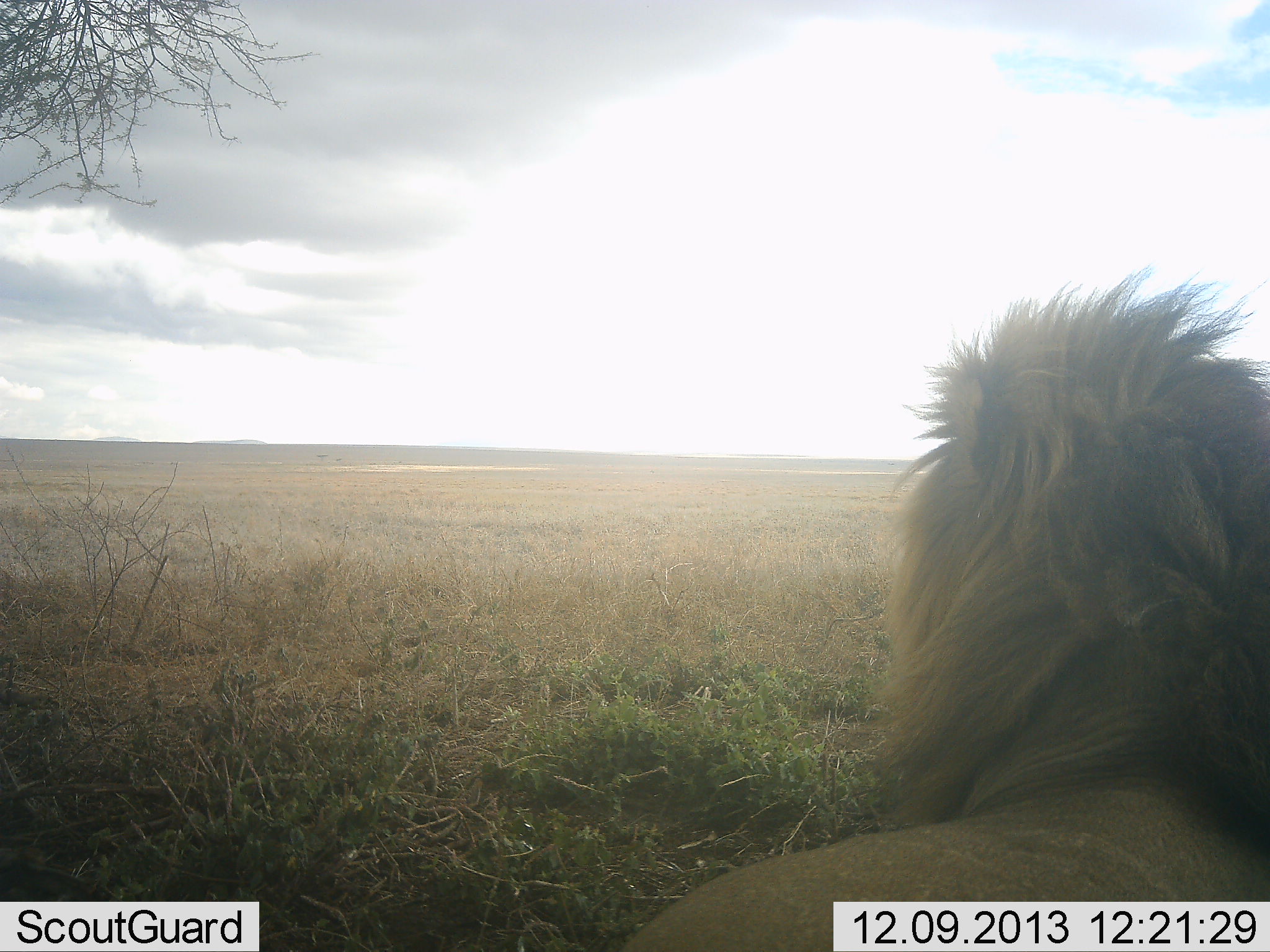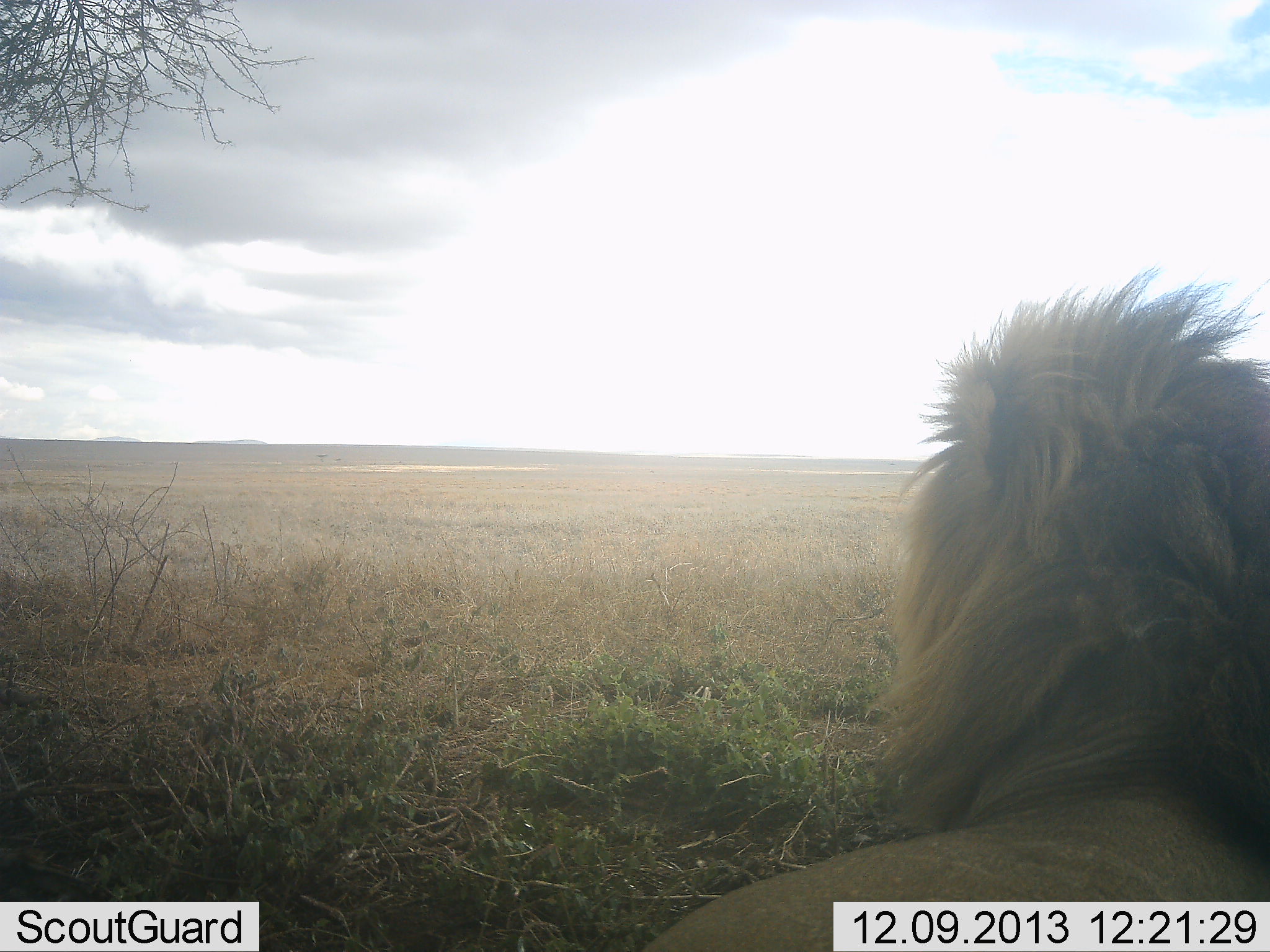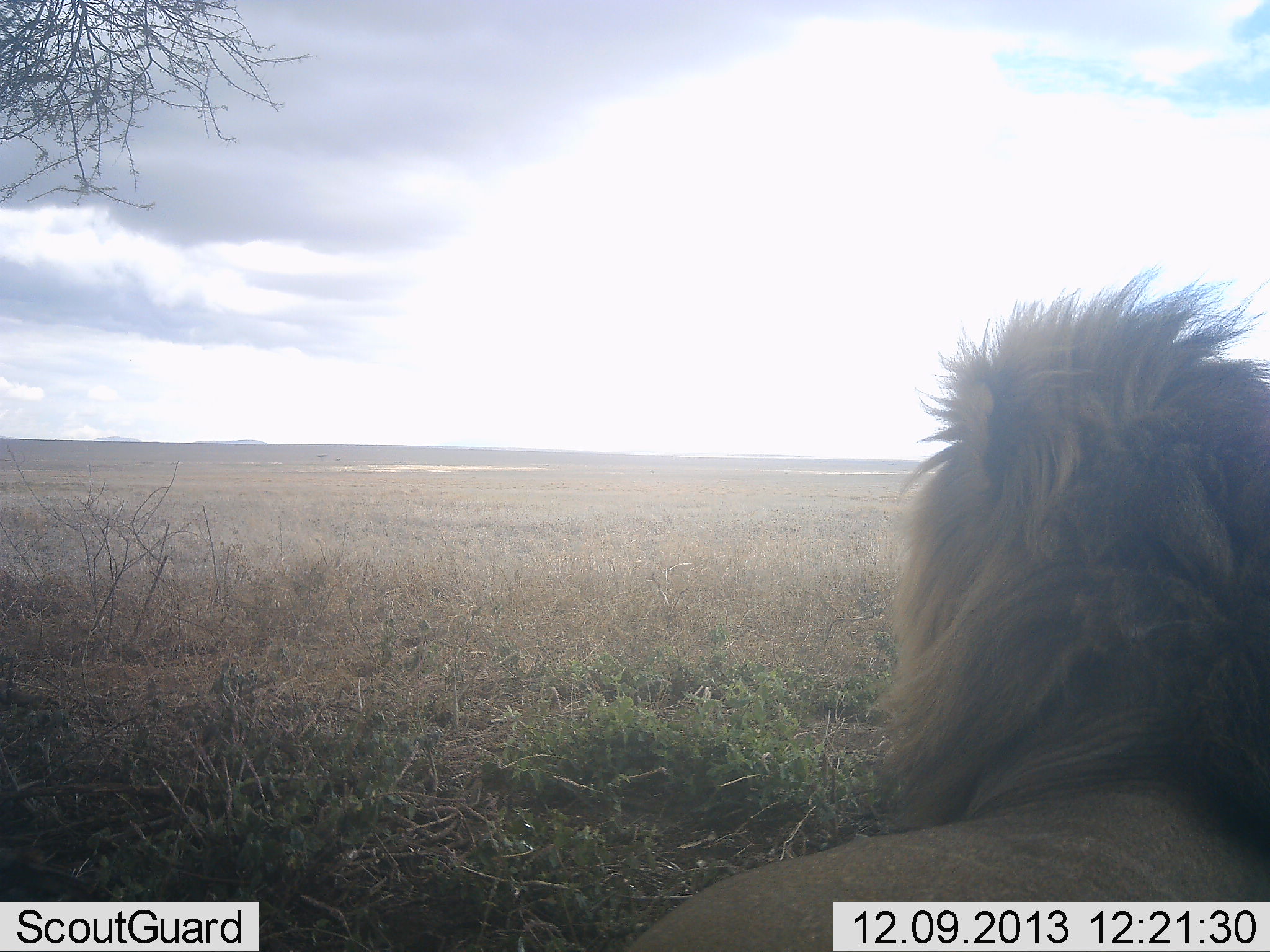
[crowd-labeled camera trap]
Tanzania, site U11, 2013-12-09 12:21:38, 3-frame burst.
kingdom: Animalia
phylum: Chordata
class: Mammalia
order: Carnivora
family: Felidae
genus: Panthera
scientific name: Panthera leo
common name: lion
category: lionmale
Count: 1.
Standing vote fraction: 0%.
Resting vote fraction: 100%.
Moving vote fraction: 0%.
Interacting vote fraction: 0%.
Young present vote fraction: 0%.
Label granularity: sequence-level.